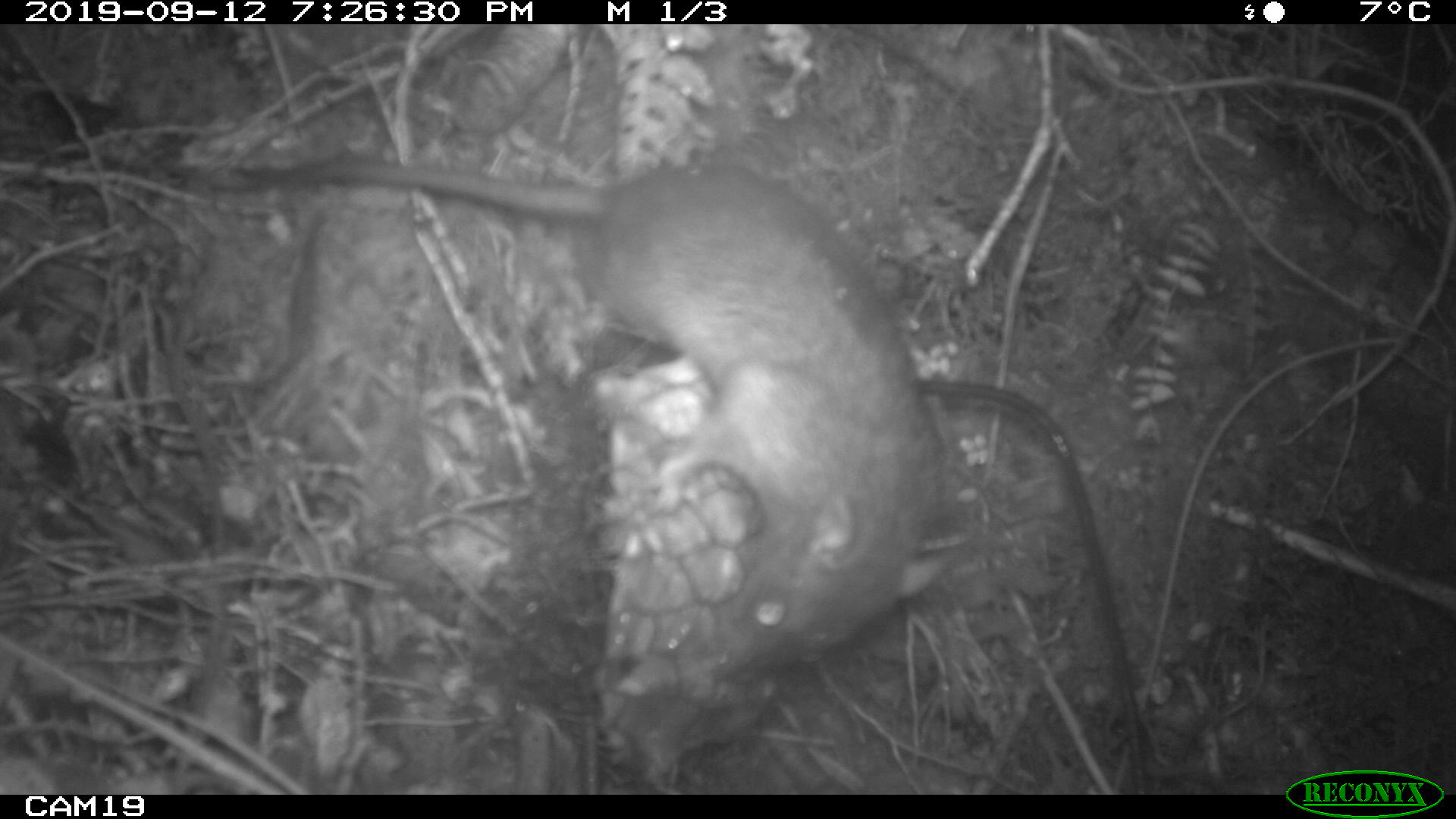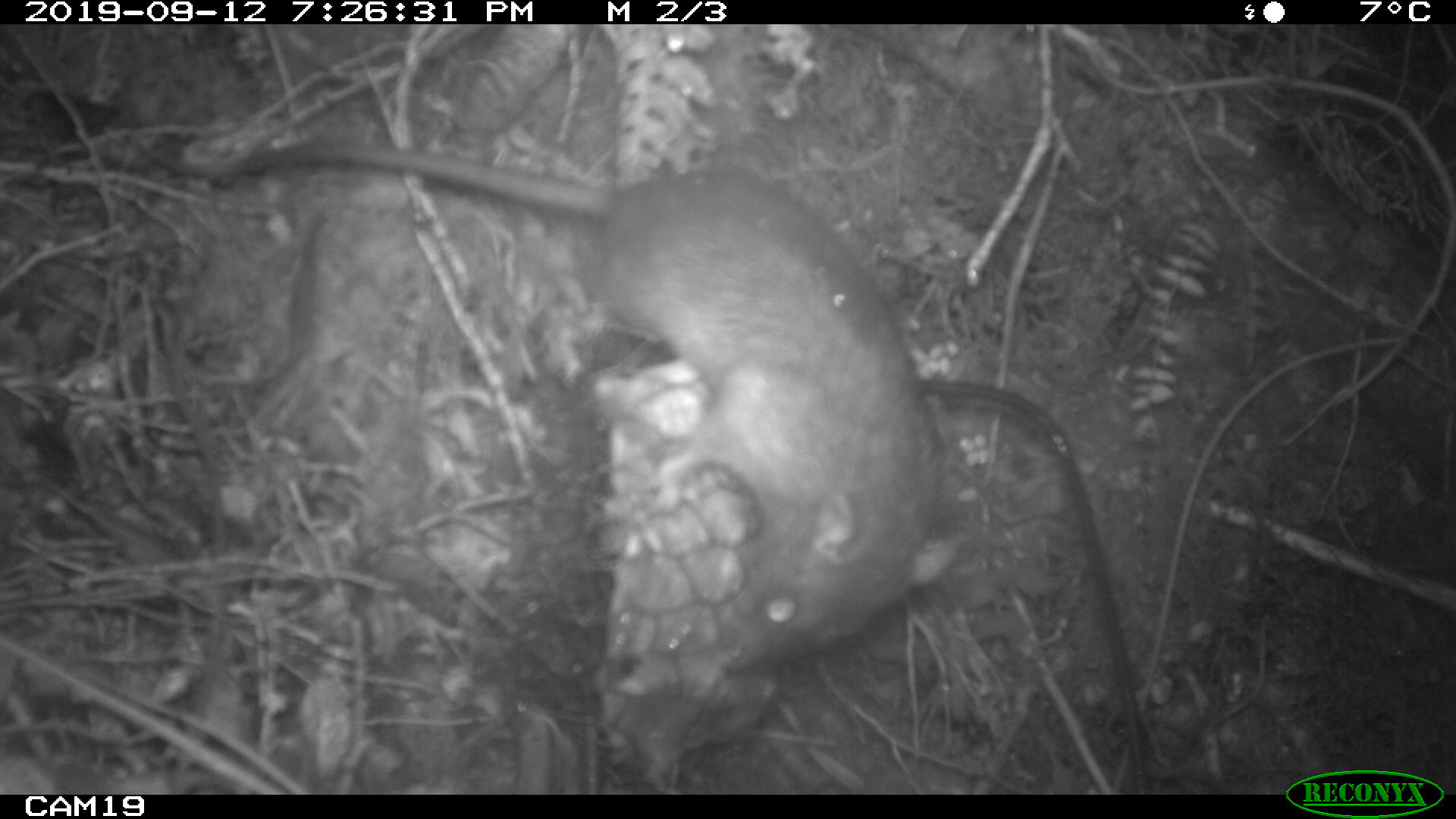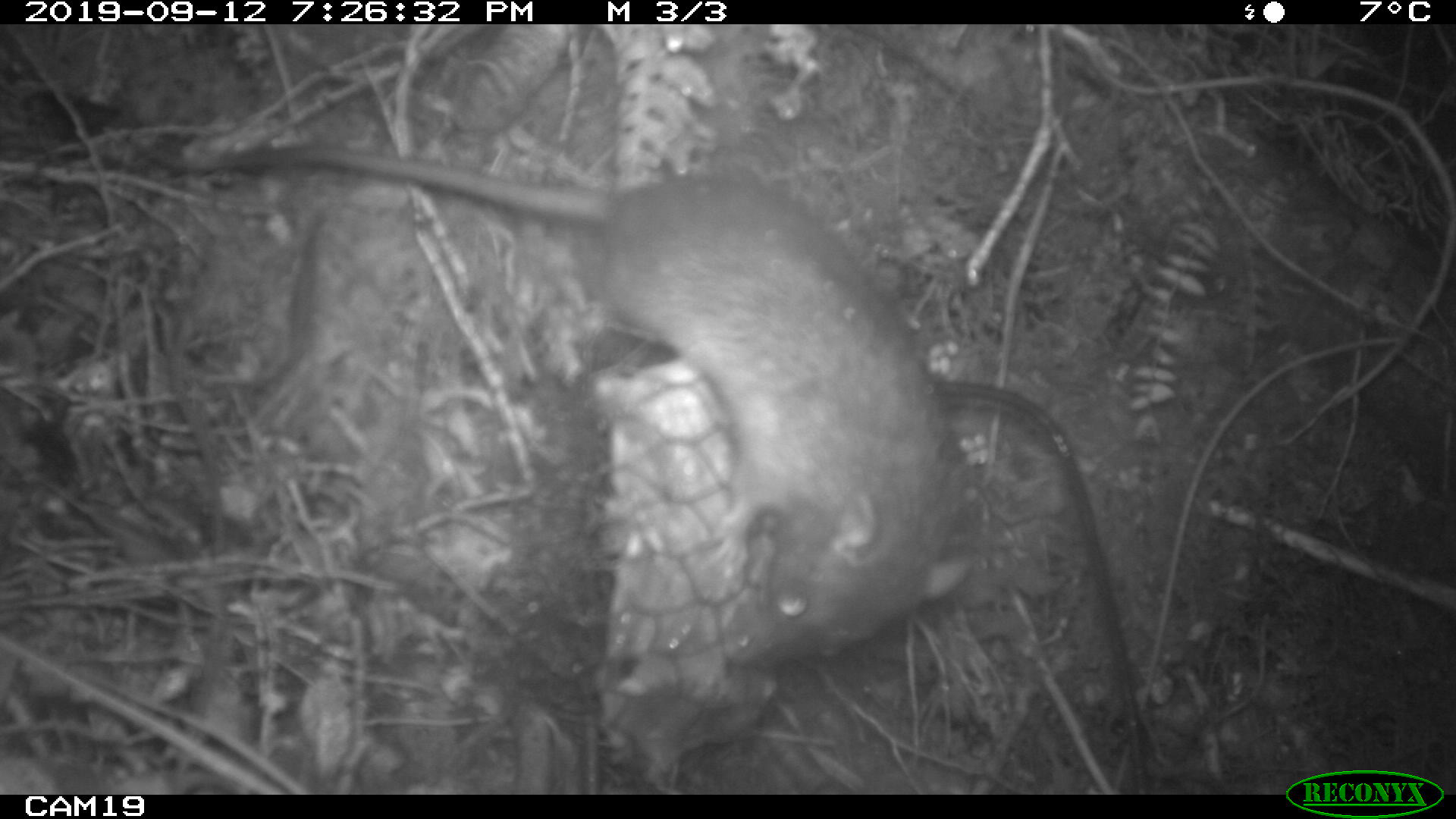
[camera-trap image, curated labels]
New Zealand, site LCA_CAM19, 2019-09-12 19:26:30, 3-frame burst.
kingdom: Animalia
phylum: Chordata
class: Mammalia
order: Rodentia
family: Muridae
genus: Rattus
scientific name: Rattus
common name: rat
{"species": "rat (Rattus)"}